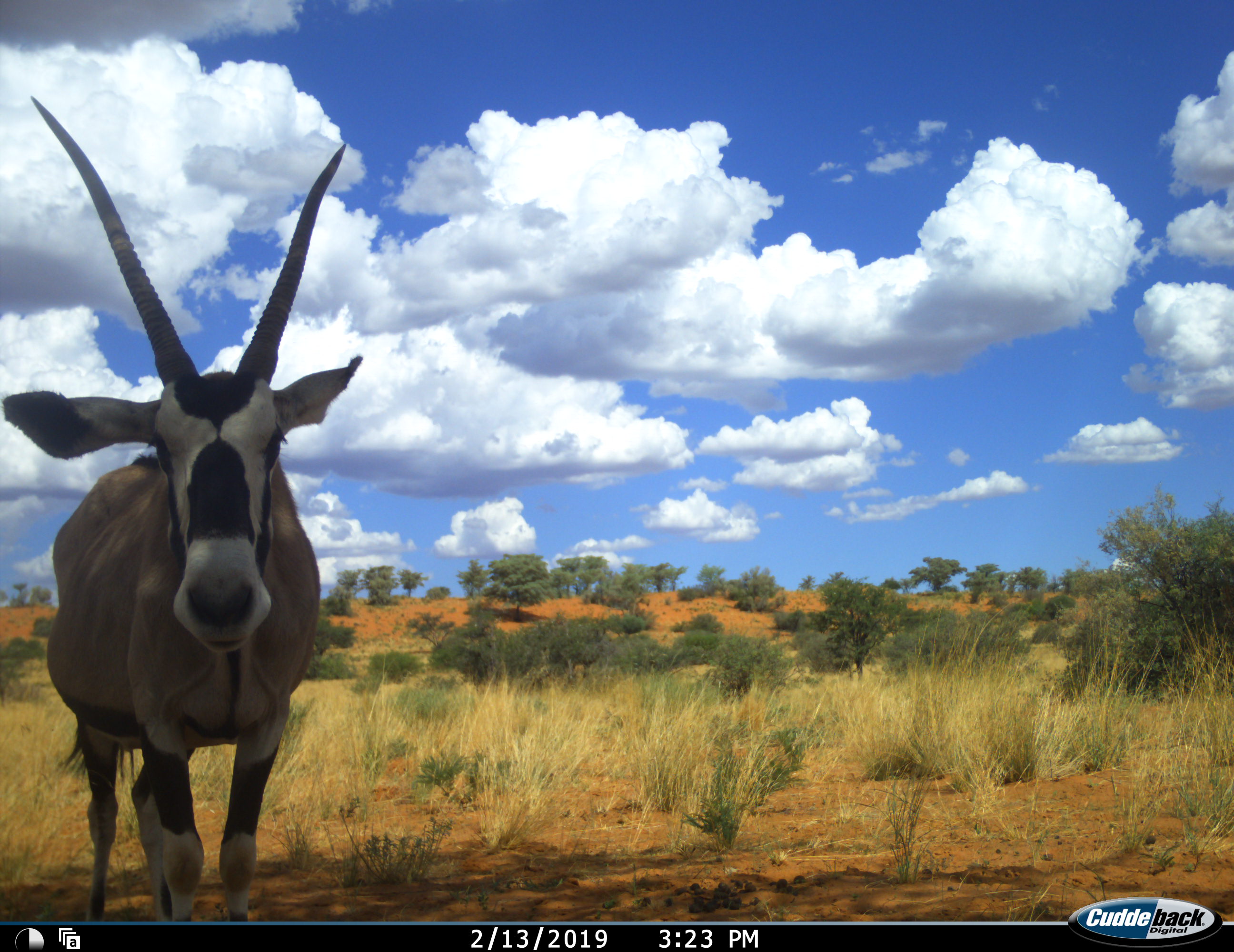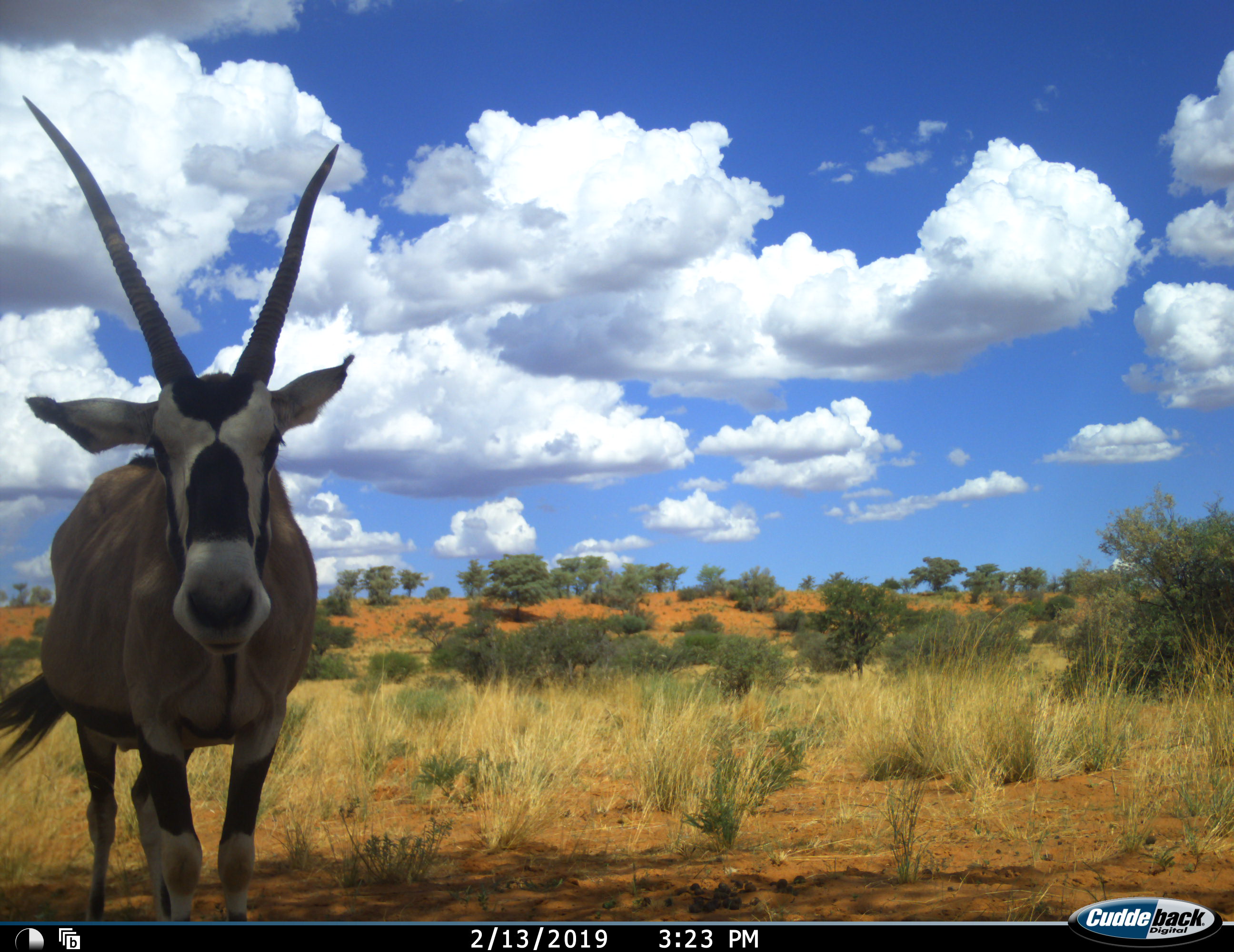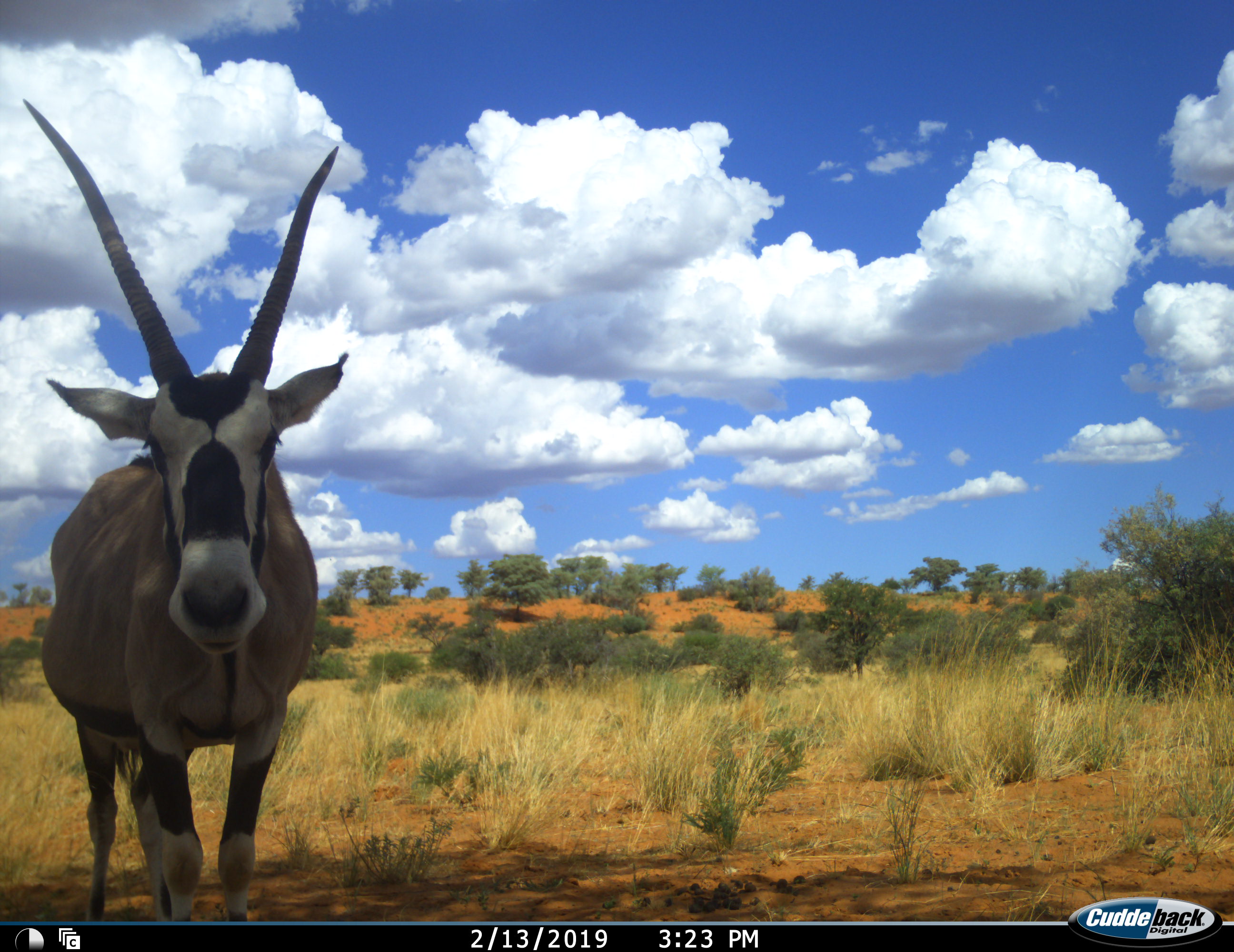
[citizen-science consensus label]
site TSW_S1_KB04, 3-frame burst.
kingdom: Animalia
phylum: Chordata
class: Mammalia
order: Artiodactyla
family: Bovidae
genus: Oryx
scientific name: Oryx gazella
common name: gemsbok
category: oryx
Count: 1.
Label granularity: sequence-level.